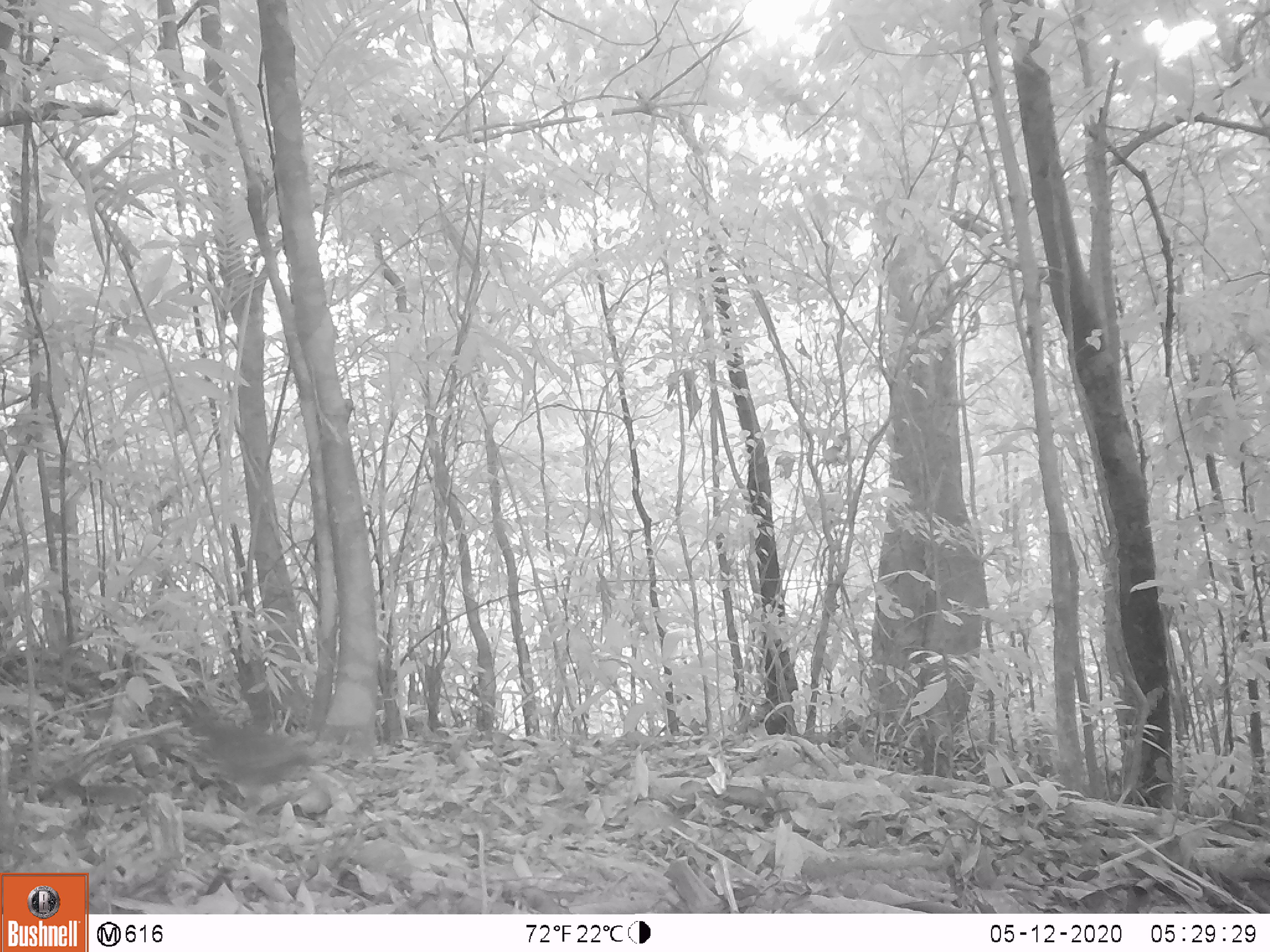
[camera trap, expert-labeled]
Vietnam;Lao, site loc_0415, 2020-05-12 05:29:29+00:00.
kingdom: Animalia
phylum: Chordata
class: Mammalia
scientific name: Mammalia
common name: mammal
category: unidentified small mammal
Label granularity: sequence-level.